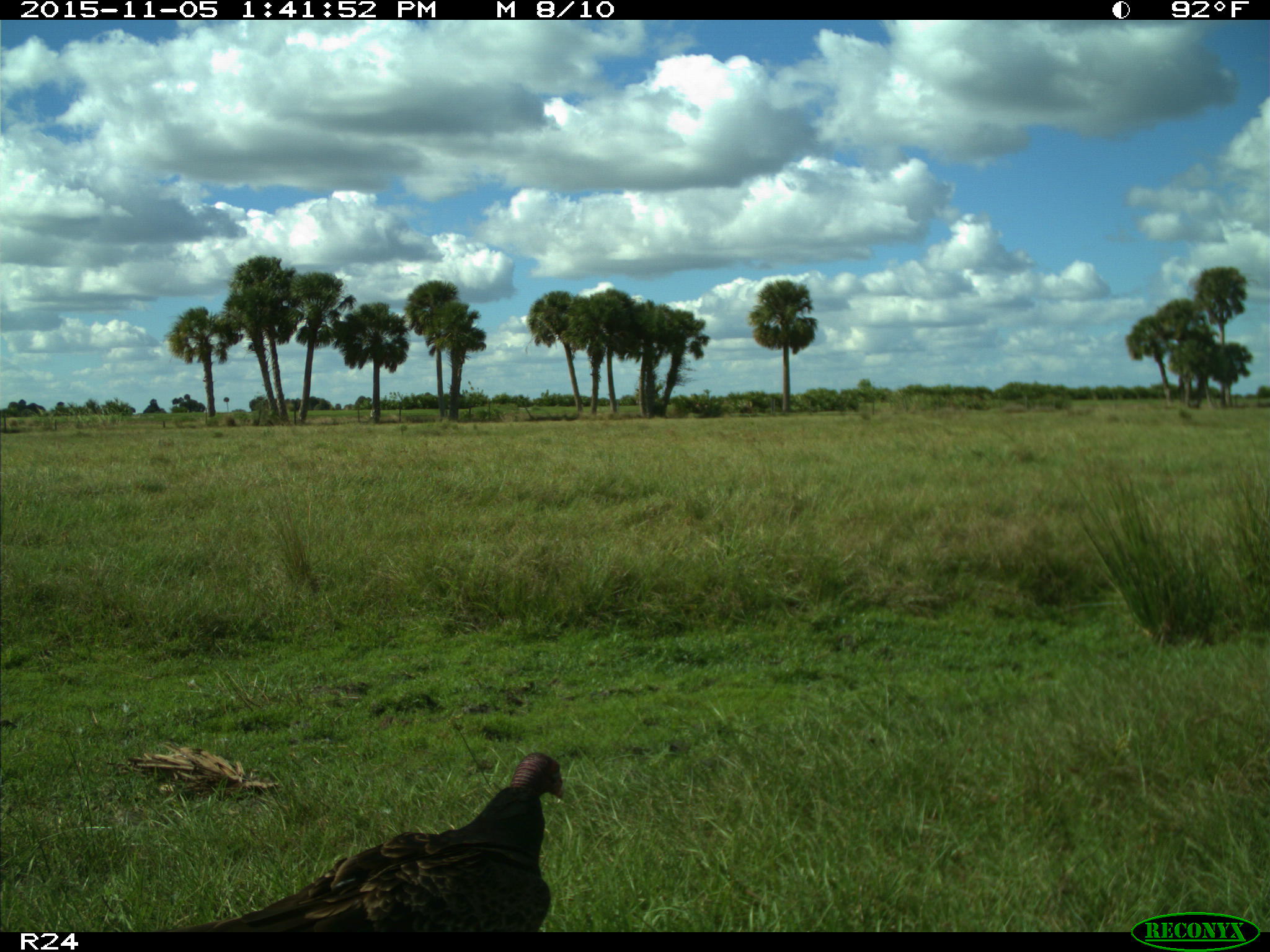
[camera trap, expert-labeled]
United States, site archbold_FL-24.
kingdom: Animalia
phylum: Chordata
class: Aves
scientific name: Aves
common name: birds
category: unidentified bird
Unidentified bird (birds) (Aves).